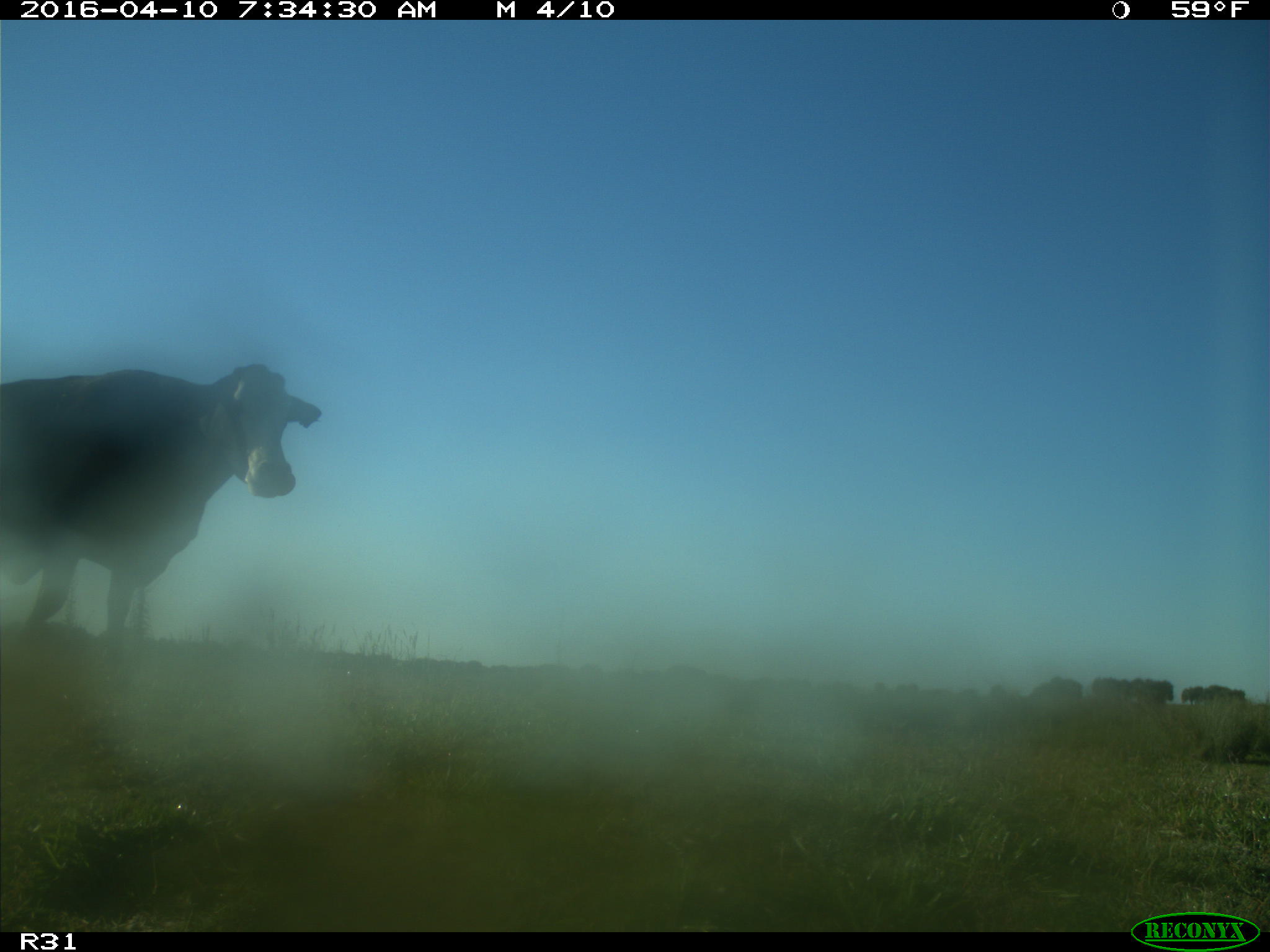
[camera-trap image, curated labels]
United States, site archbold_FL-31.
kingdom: Animalia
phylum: Chordata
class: Mammalia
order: Artiodactyla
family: Bovidae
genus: Bos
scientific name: Bos taurus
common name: domestic cow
Bos taurus (domestic cow).